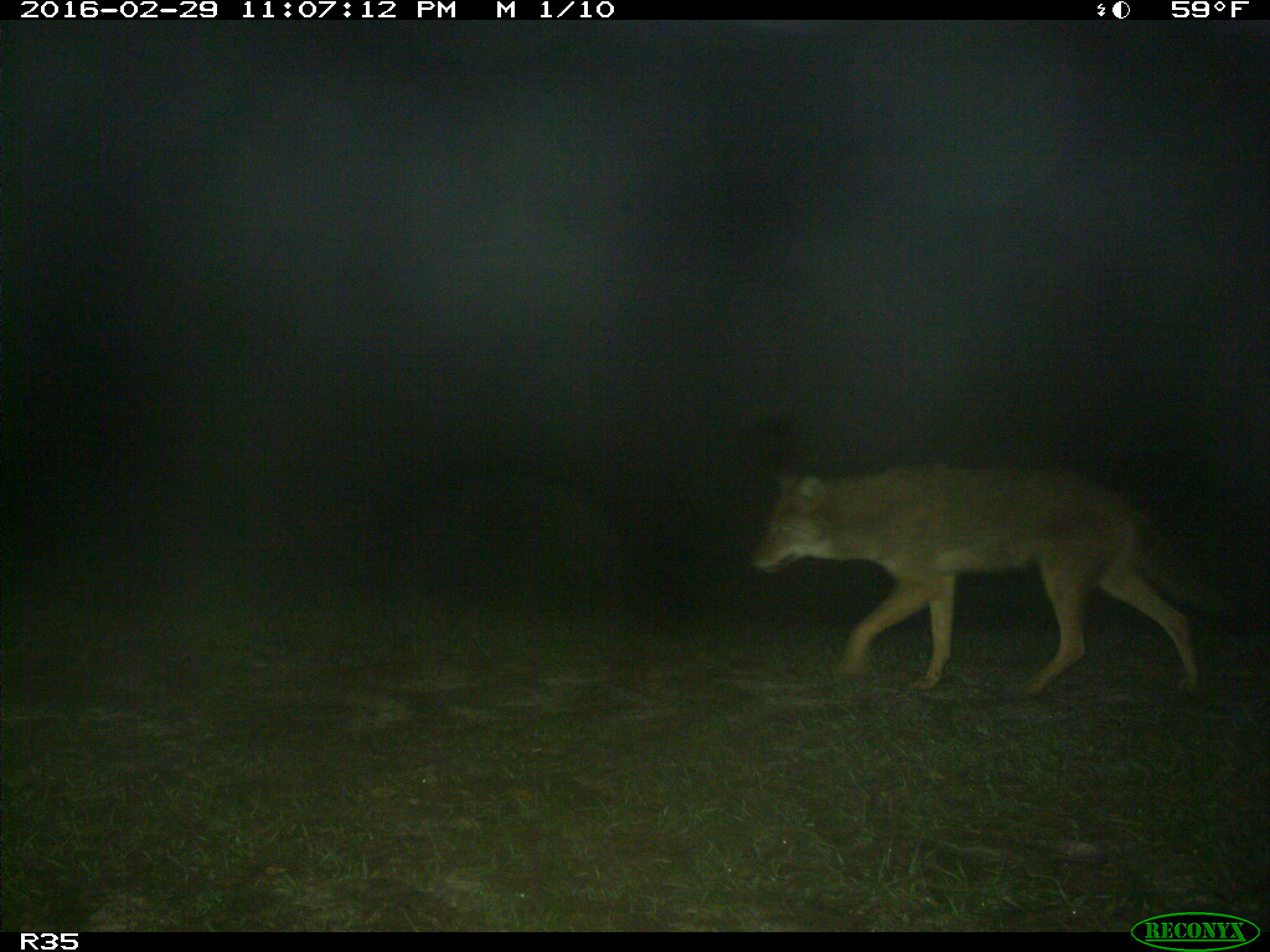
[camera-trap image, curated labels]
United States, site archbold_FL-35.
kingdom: Animalia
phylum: Chordata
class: Mammalia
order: Carnivora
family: Canidae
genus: Canis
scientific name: Canis latrans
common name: coyote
Canis latrans (coyote).